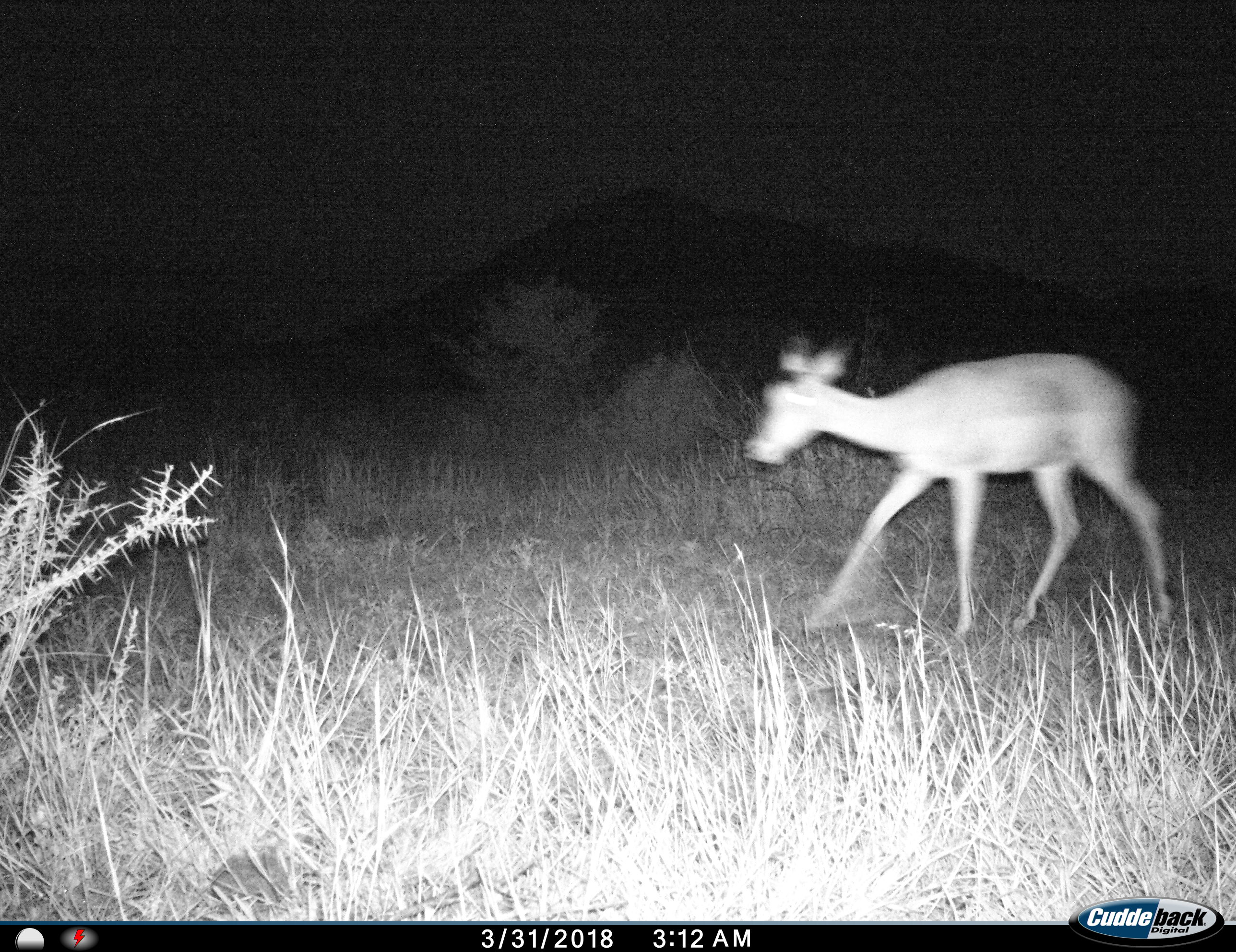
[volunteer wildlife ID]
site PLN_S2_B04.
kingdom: Animalia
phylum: Chordata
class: Mammalia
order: Artiodactyla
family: Bovidae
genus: Aepyceros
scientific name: Aepyceros melampus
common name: impala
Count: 1.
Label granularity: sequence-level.